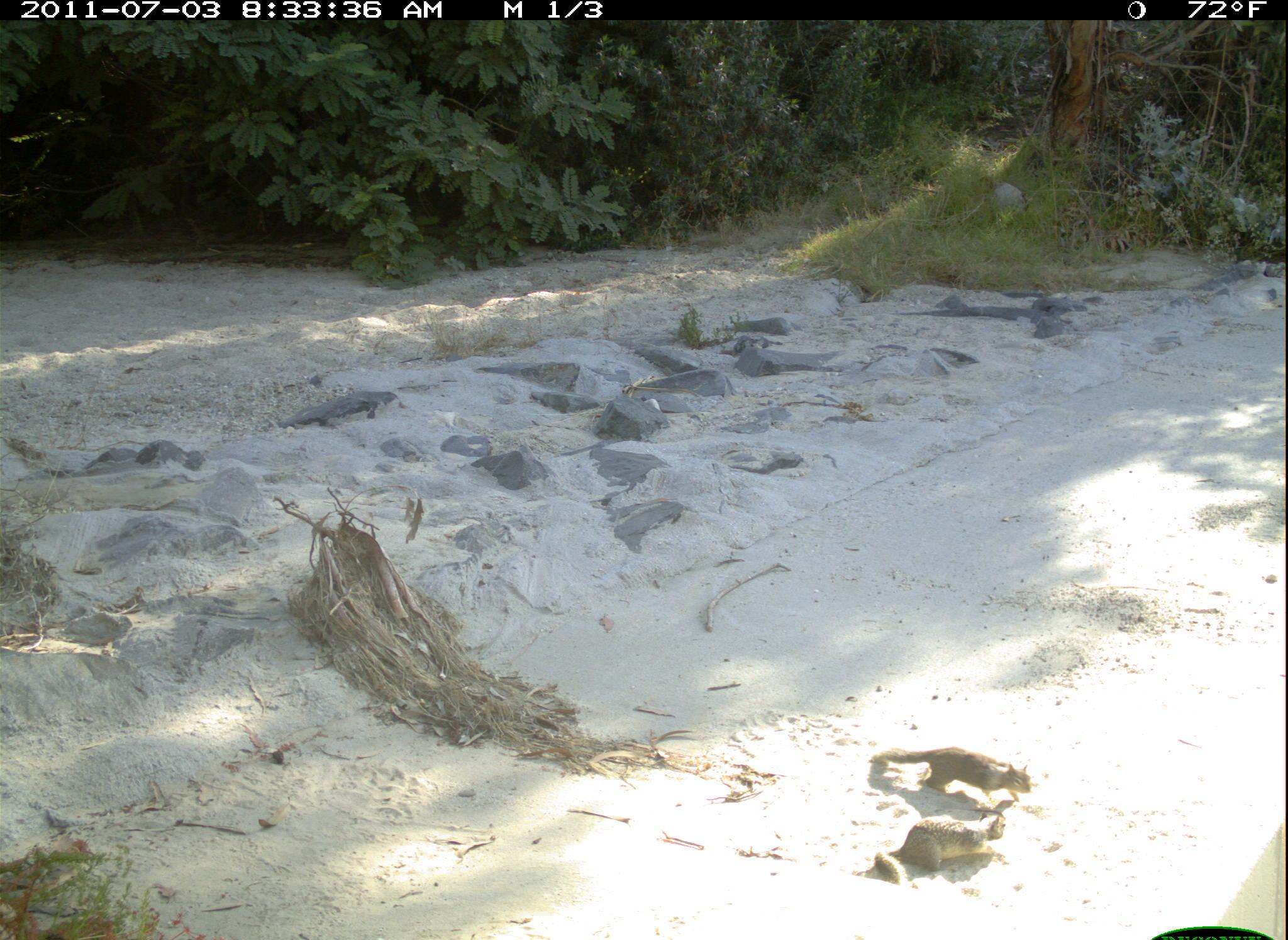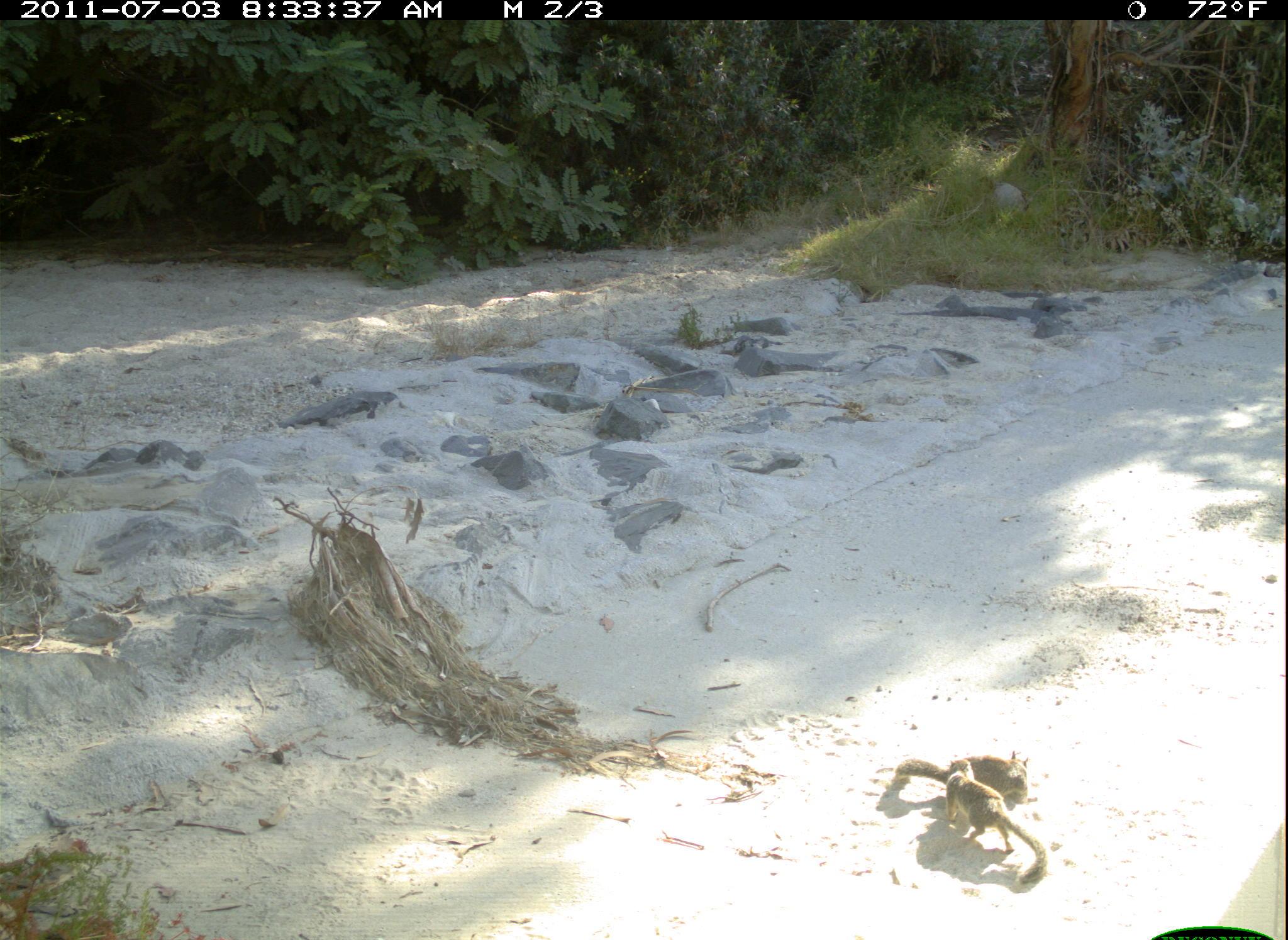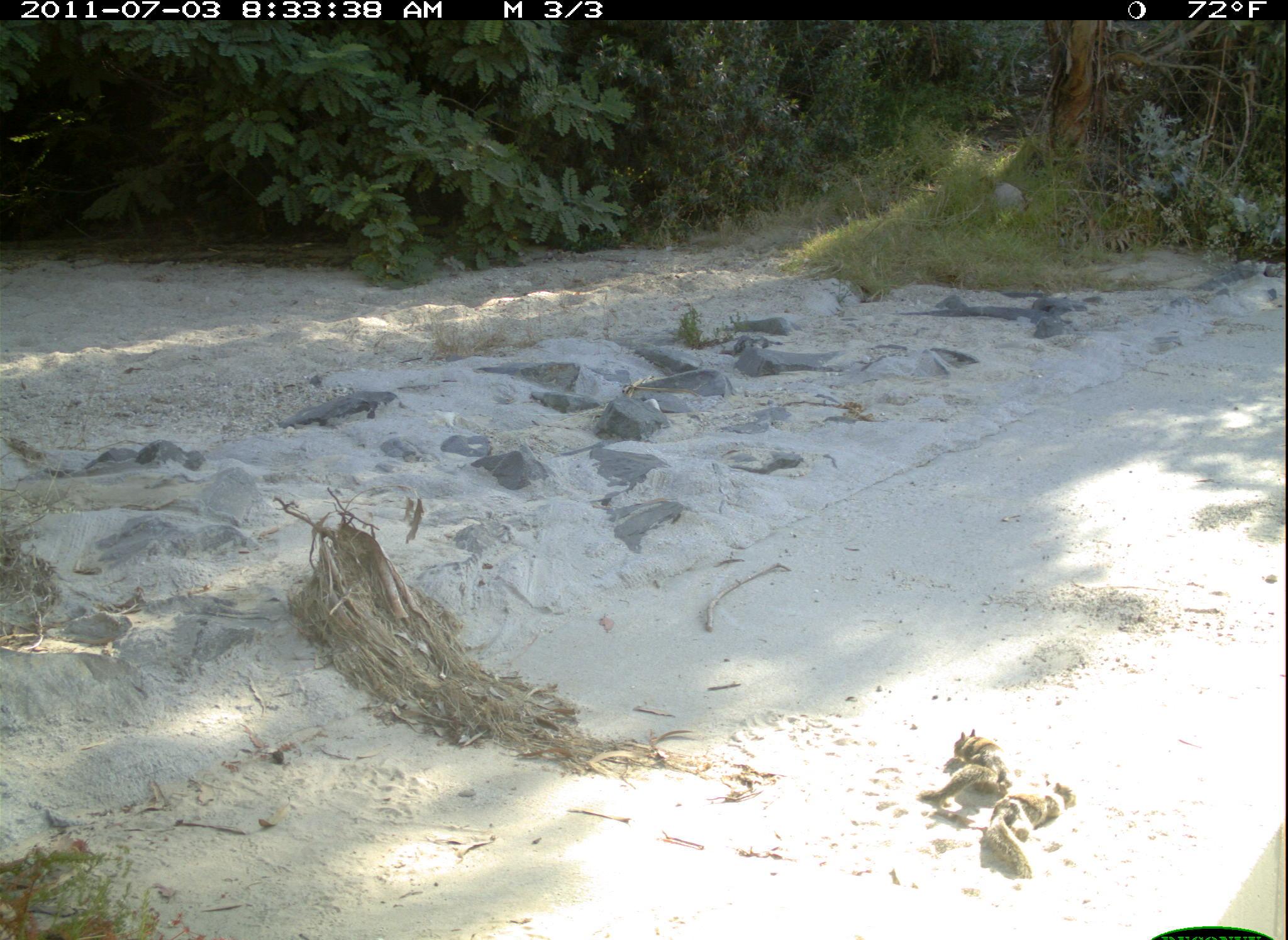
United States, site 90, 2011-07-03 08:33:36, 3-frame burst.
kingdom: Animalia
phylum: Chordata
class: Mammalia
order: Rodentia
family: Sciuridae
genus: Sciurus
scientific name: Sciurus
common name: squirrel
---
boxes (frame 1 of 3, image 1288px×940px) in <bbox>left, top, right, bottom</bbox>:
squirrel: <bbox>860, 799, 1024, 894</bbox>; <bbox>863, 731, 1042, 805</bbox>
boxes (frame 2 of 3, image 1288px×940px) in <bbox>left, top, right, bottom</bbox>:
squirrel: <bbox>900, 734, 1045, 892</bbox>; <bbox>888, 748, 1036, 807</bbox>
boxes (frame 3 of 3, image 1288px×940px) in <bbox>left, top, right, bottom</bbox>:
squirrel: <bbox>974, 765, 1080, 891</bbox>; <bbox>914, 717, 1014, 814</bbox>